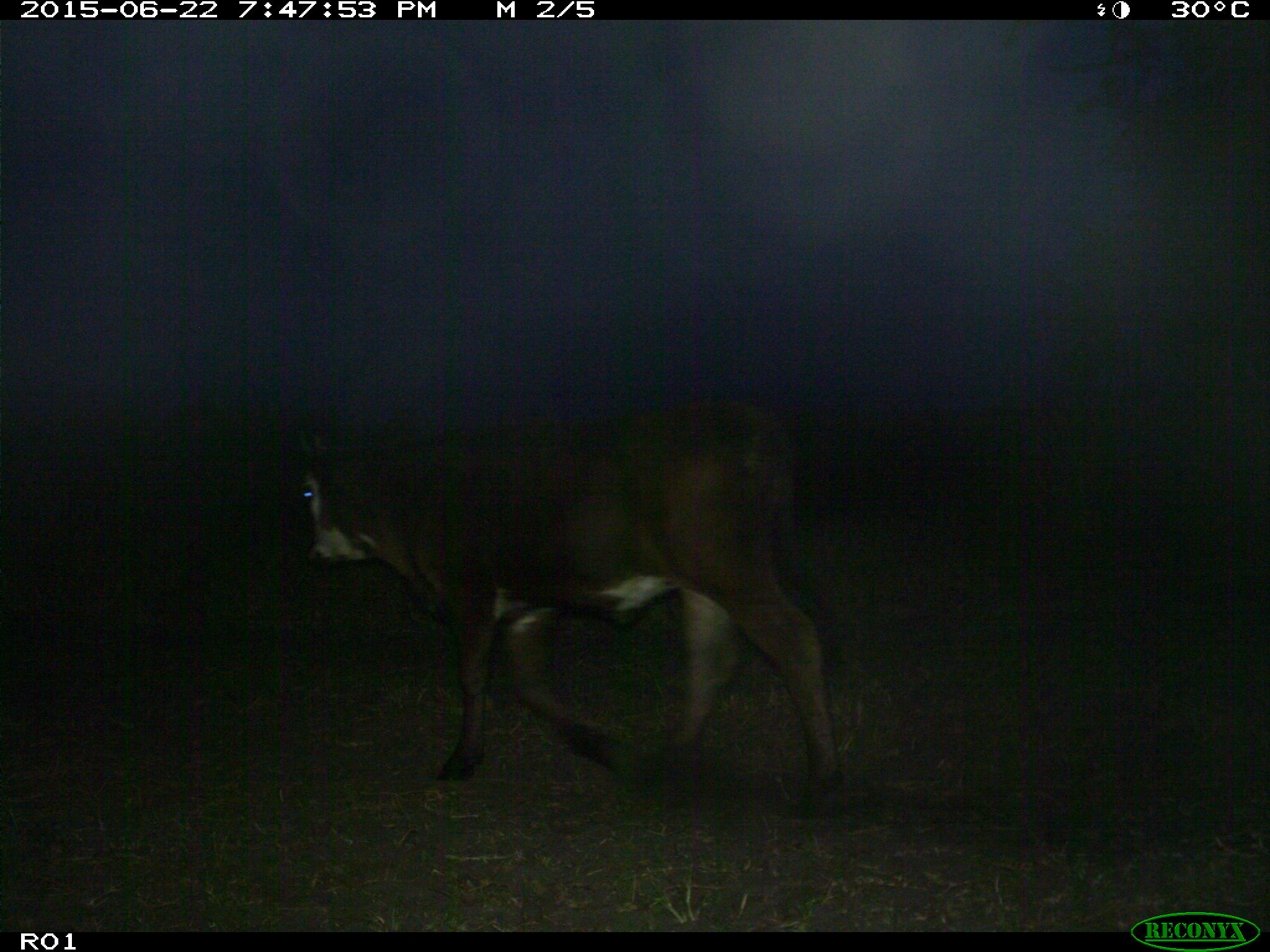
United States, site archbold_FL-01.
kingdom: Animalia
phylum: Chordata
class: Mammalia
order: Artiodactyla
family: Bovidae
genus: Bos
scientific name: Bos taurus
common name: domestic cow